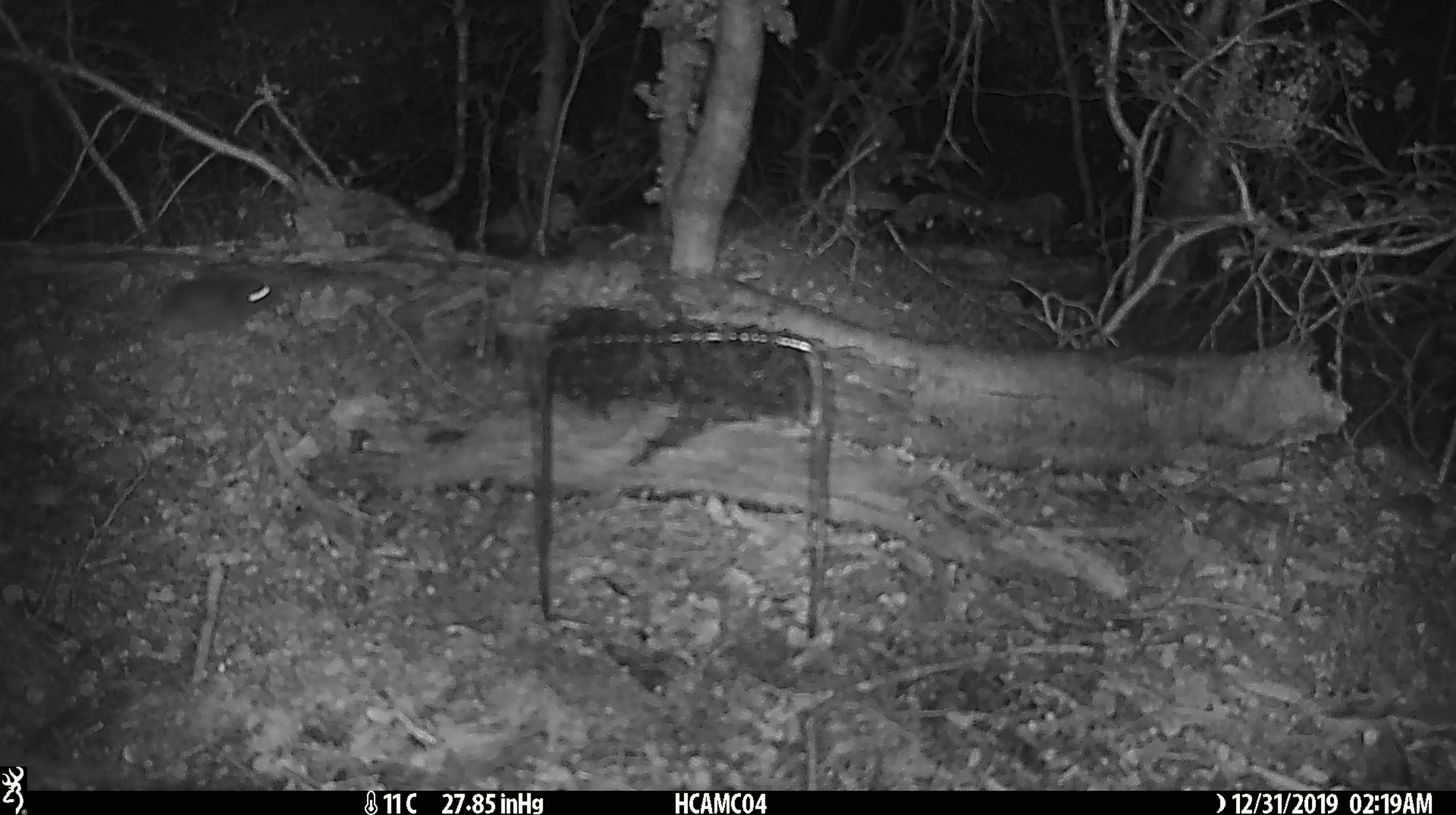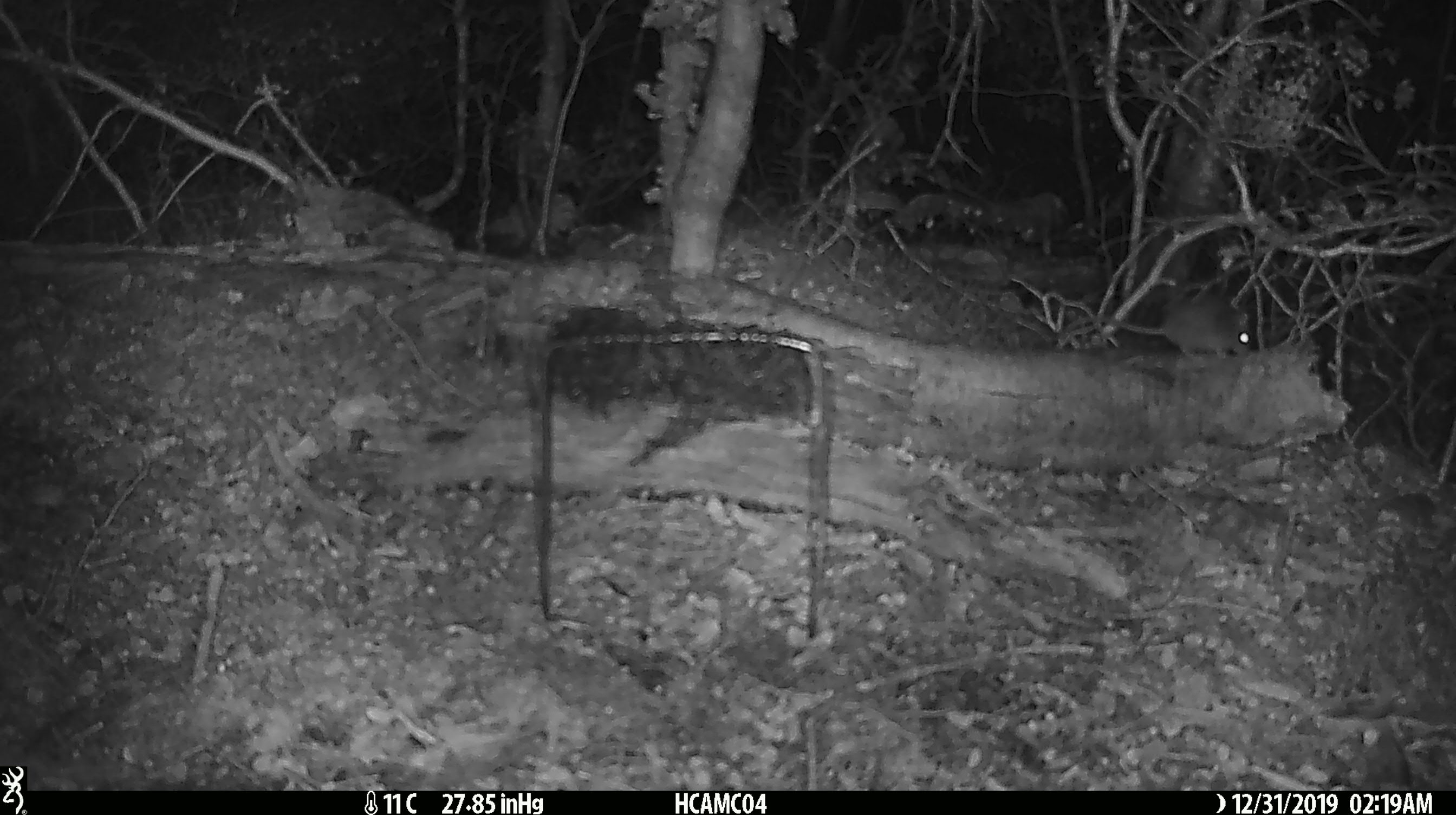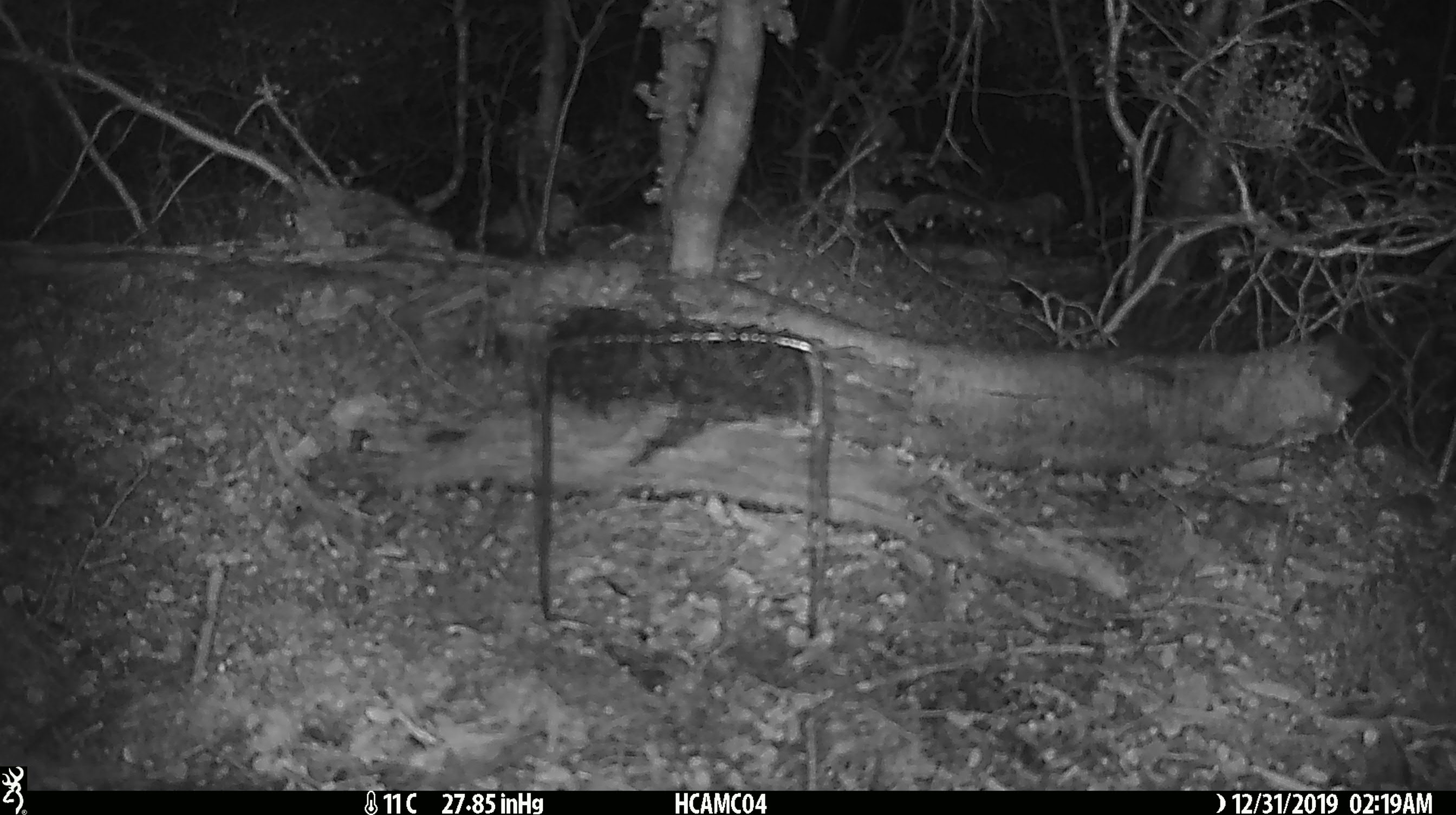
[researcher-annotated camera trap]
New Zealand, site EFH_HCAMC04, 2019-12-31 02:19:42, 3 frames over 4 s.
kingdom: Animalia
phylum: Chordata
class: Mammalia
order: Rodentia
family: Muridae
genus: Mus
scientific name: Mus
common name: mouse